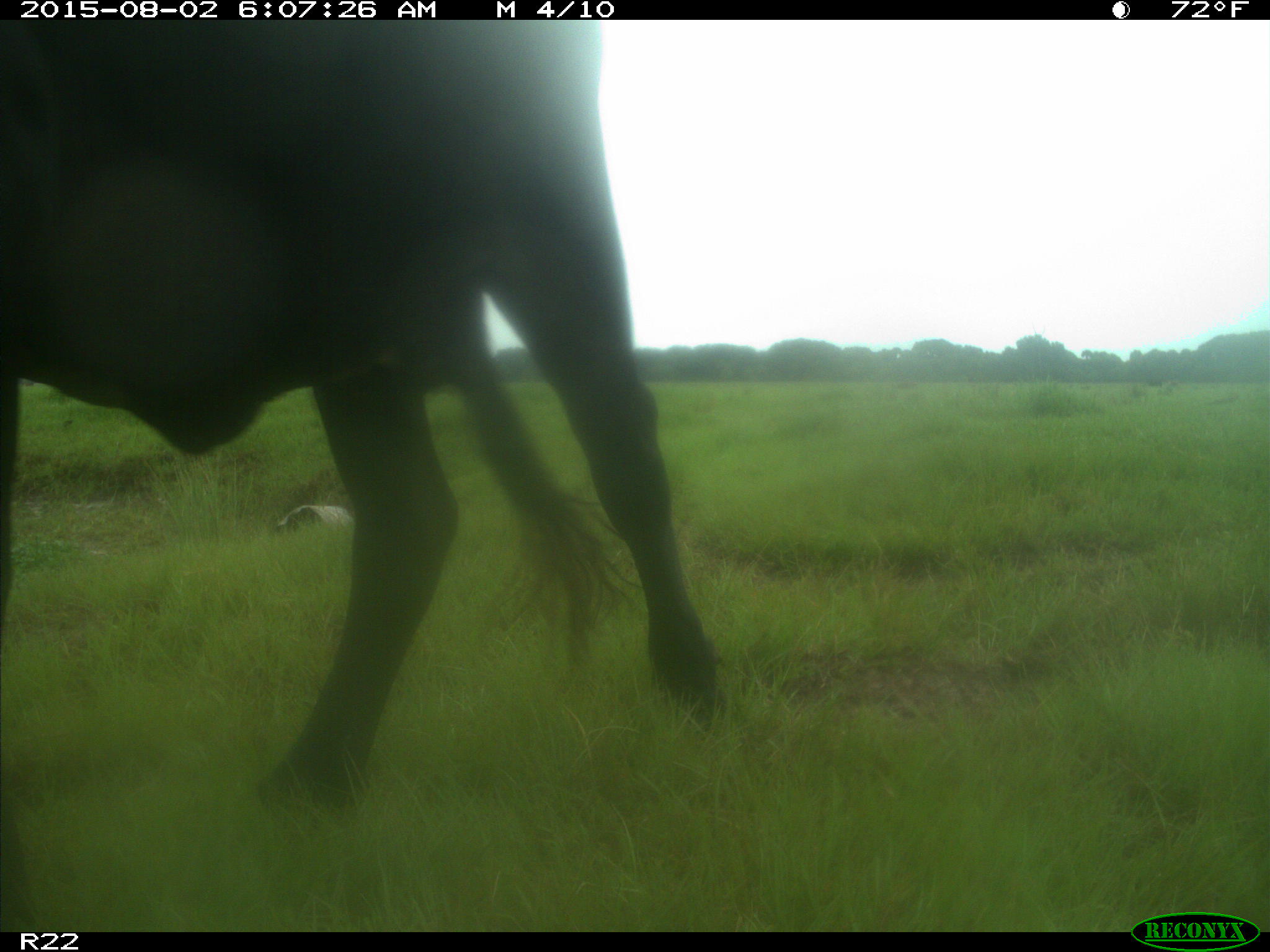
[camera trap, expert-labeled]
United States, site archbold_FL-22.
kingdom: Animalia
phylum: Chordata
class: Mammalia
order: Artiodactyla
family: Bovidae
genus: Bos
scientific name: Bos taurus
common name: domestic cow